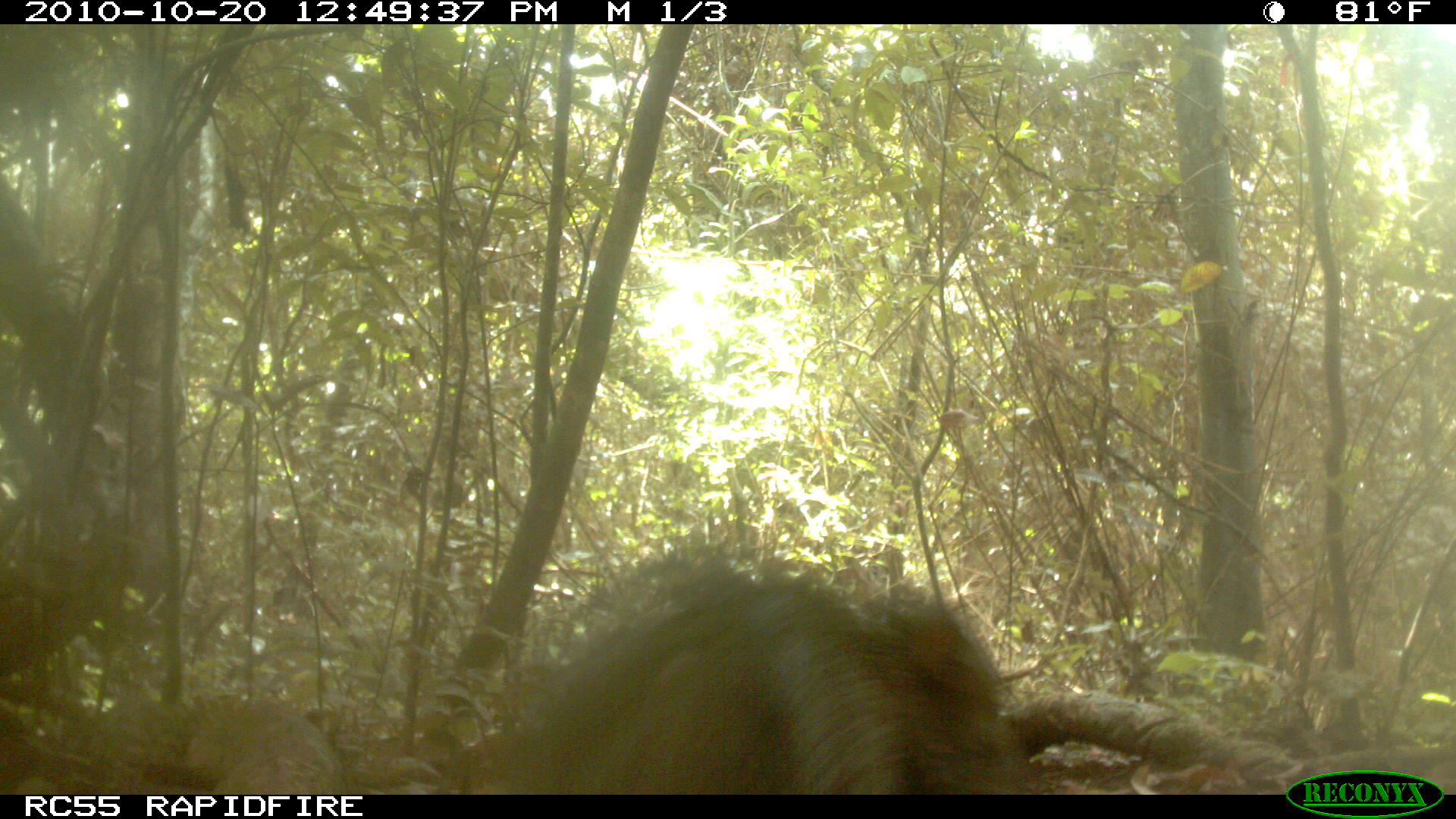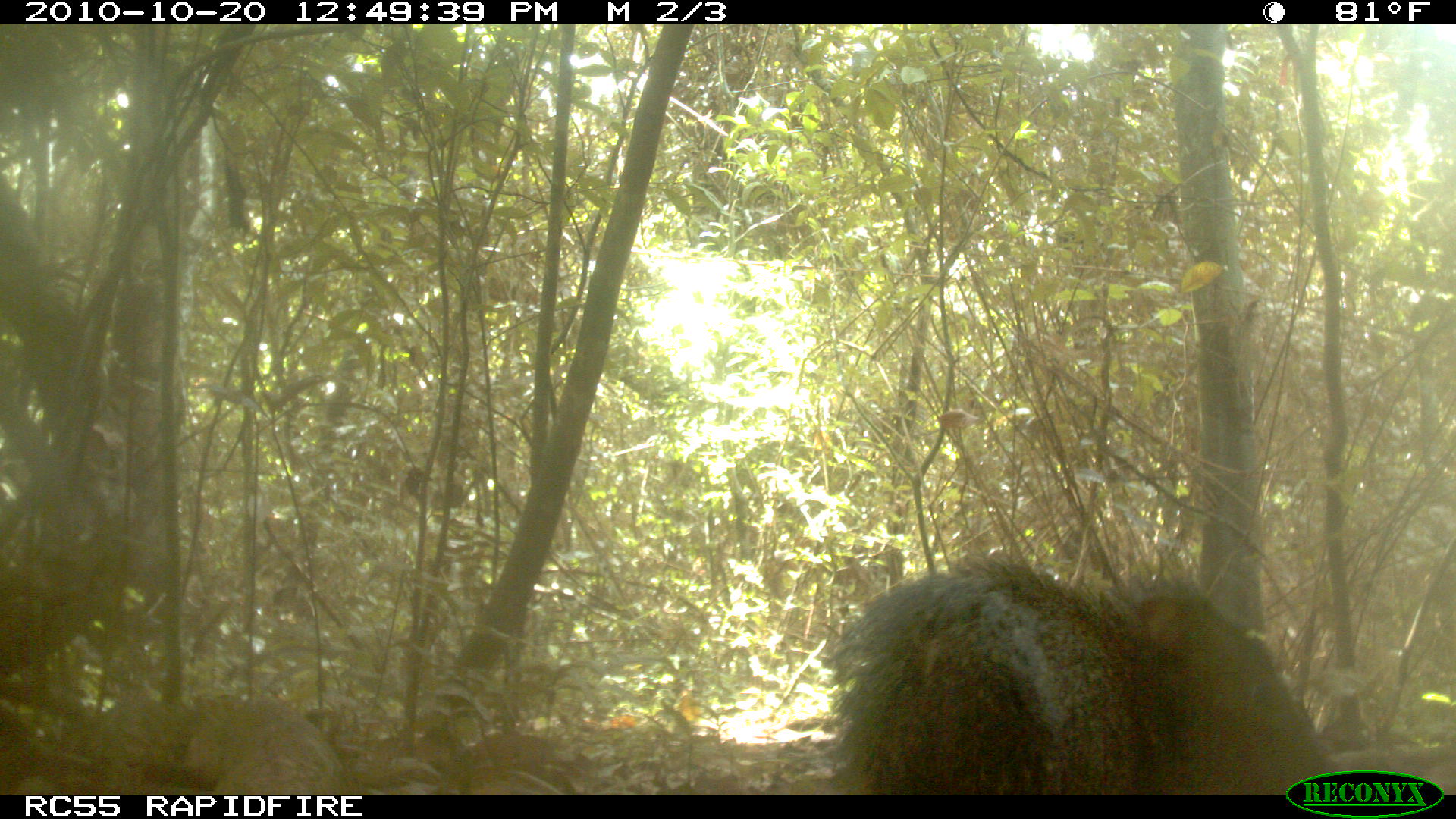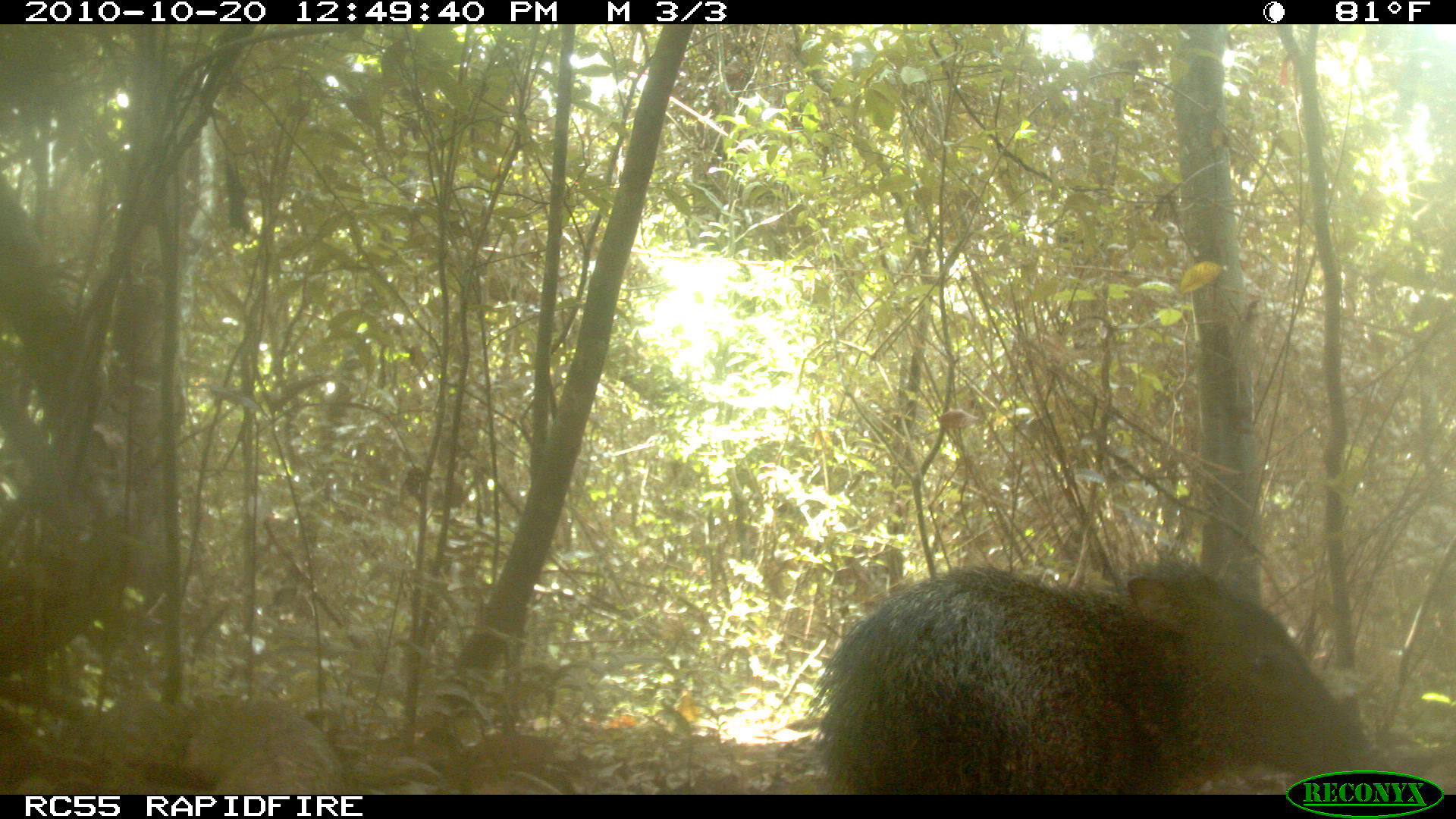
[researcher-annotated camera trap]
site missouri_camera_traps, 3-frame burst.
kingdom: Animalia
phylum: Chordata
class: Mammalia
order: Artiodactyla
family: Tayassuidae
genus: Pecari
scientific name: Pecari tajacu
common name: collared peccary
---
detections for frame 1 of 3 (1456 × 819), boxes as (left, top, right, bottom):
collared peccary: (450, 542, 1038, 792)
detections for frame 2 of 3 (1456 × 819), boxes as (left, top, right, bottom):
collared peccary: (808, 532, 1360, 794)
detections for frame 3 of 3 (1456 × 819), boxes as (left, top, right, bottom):
collared peccary: (799, 553, 1335, 789)